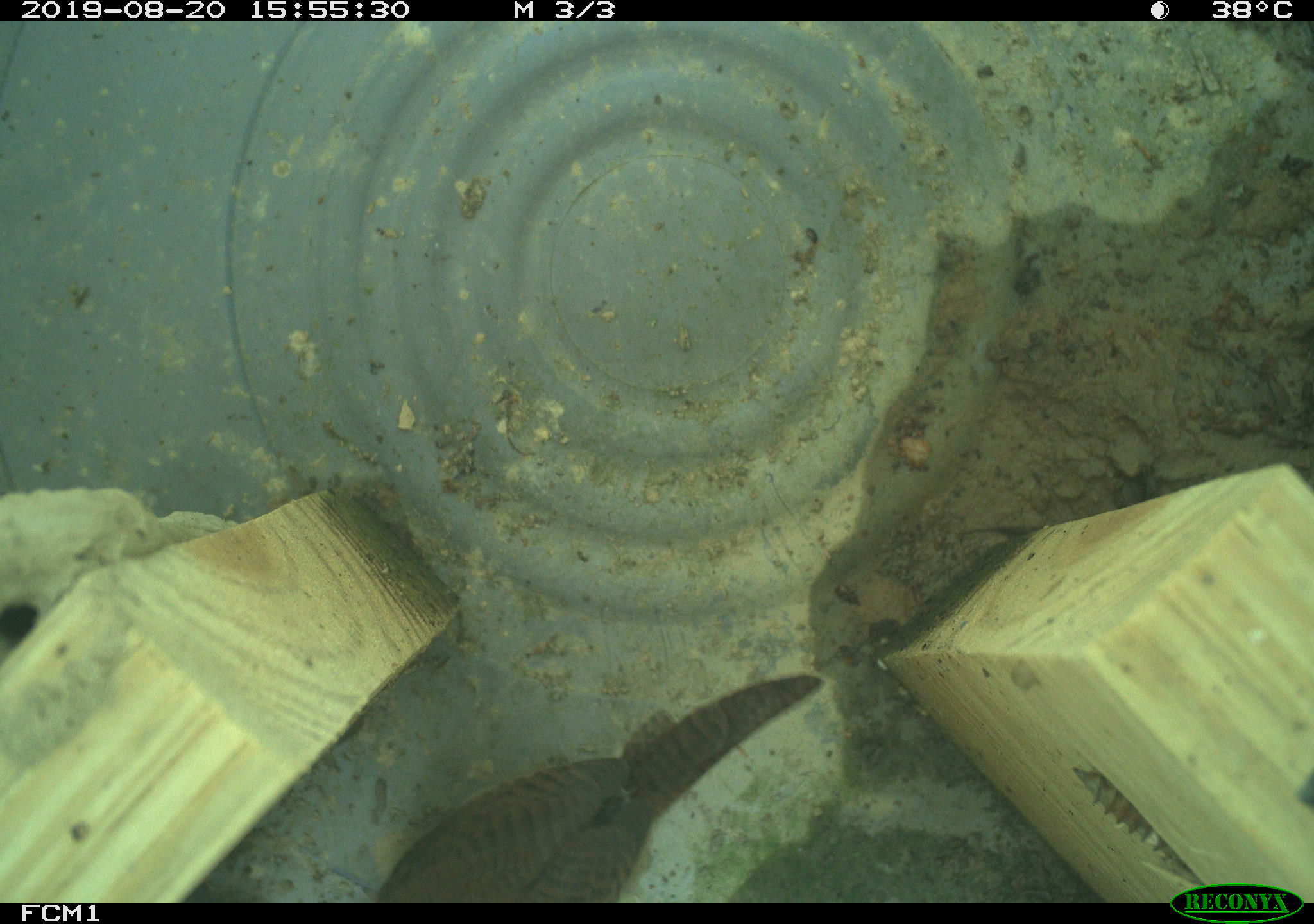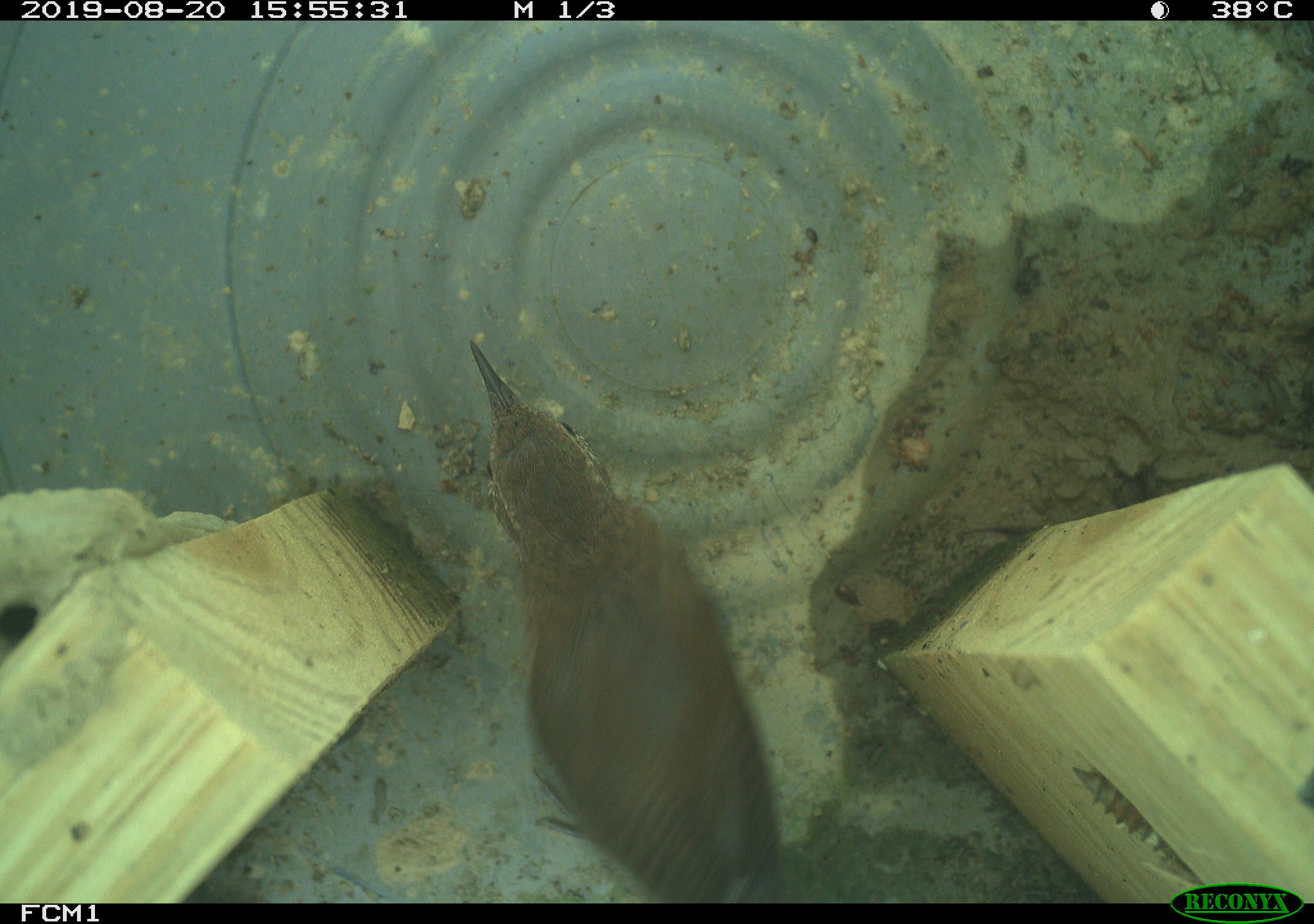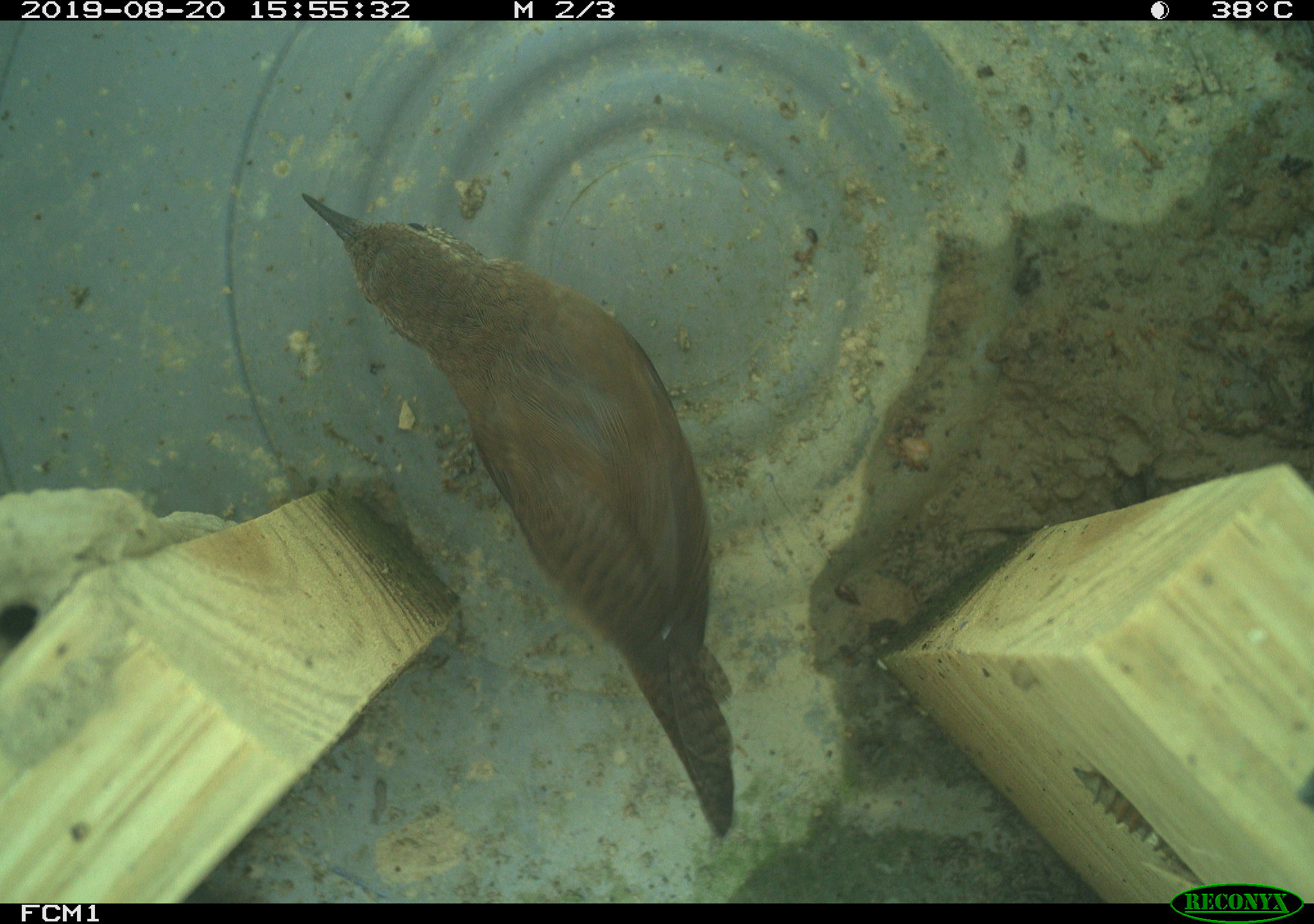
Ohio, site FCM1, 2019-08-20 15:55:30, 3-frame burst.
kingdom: Animalia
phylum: Chordata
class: Aves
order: Passeriformes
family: Troglodytidae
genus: Troglodytes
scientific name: Troglodytes aedon aedon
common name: northern house wren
Northern house wren (Troglodytes aedon aedon).